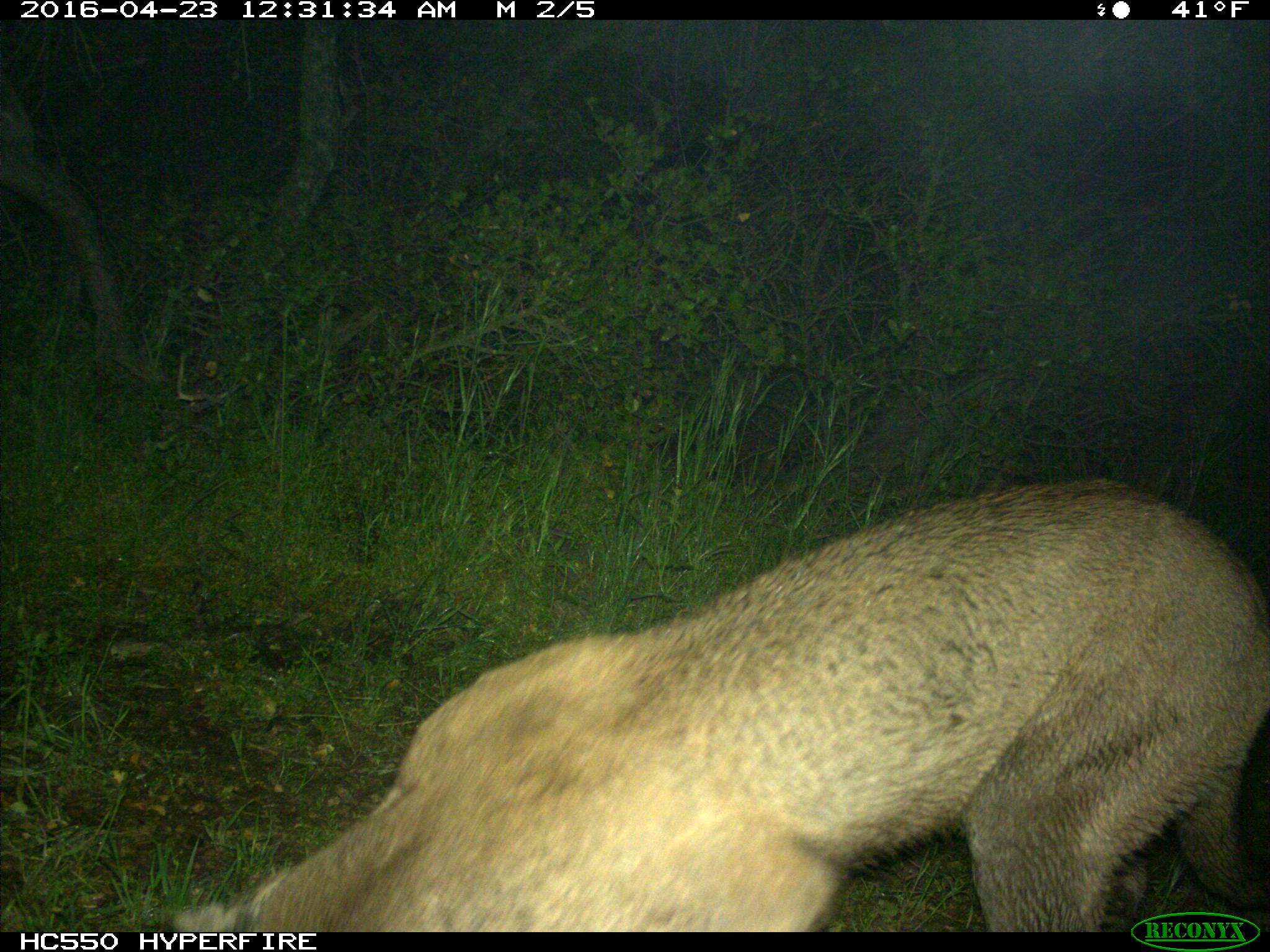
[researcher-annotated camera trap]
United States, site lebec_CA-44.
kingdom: Animalia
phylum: Chordata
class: Mammalia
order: Carnivora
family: Felidae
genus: Puma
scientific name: Puma concolor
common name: mountain lion